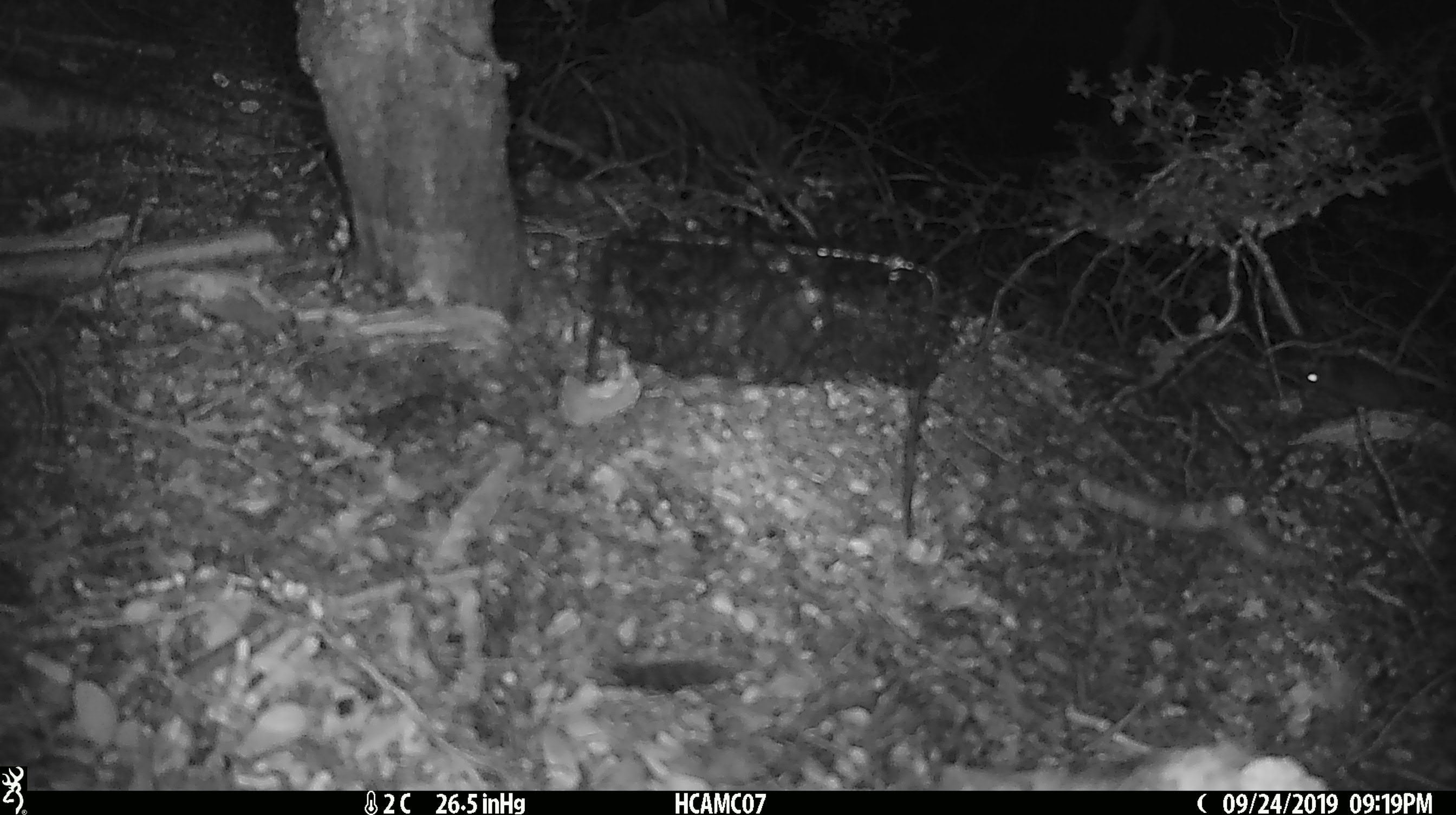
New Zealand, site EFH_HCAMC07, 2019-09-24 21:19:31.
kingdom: Animalia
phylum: Chordata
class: Mammalia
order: Rodentia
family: Muridae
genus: Mus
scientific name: Mus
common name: mouse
Mouse (Mus).